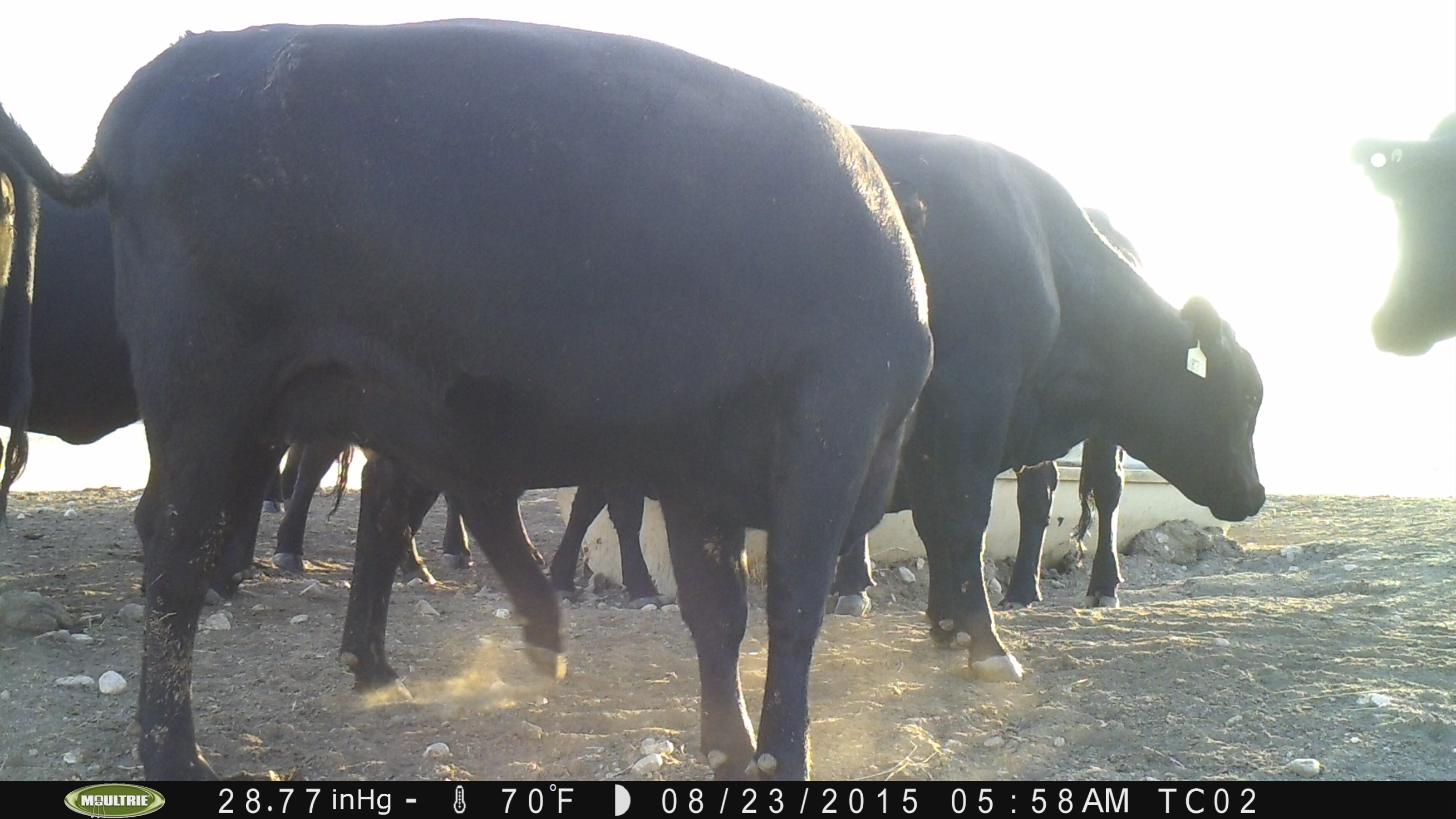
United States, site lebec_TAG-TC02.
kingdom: Animalia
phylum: Chordata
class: Mammalia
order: Artiodactyla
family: Bovidae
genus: Bos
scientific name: Bos taurus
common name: domestic cow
Bos taurus (domestic cow).